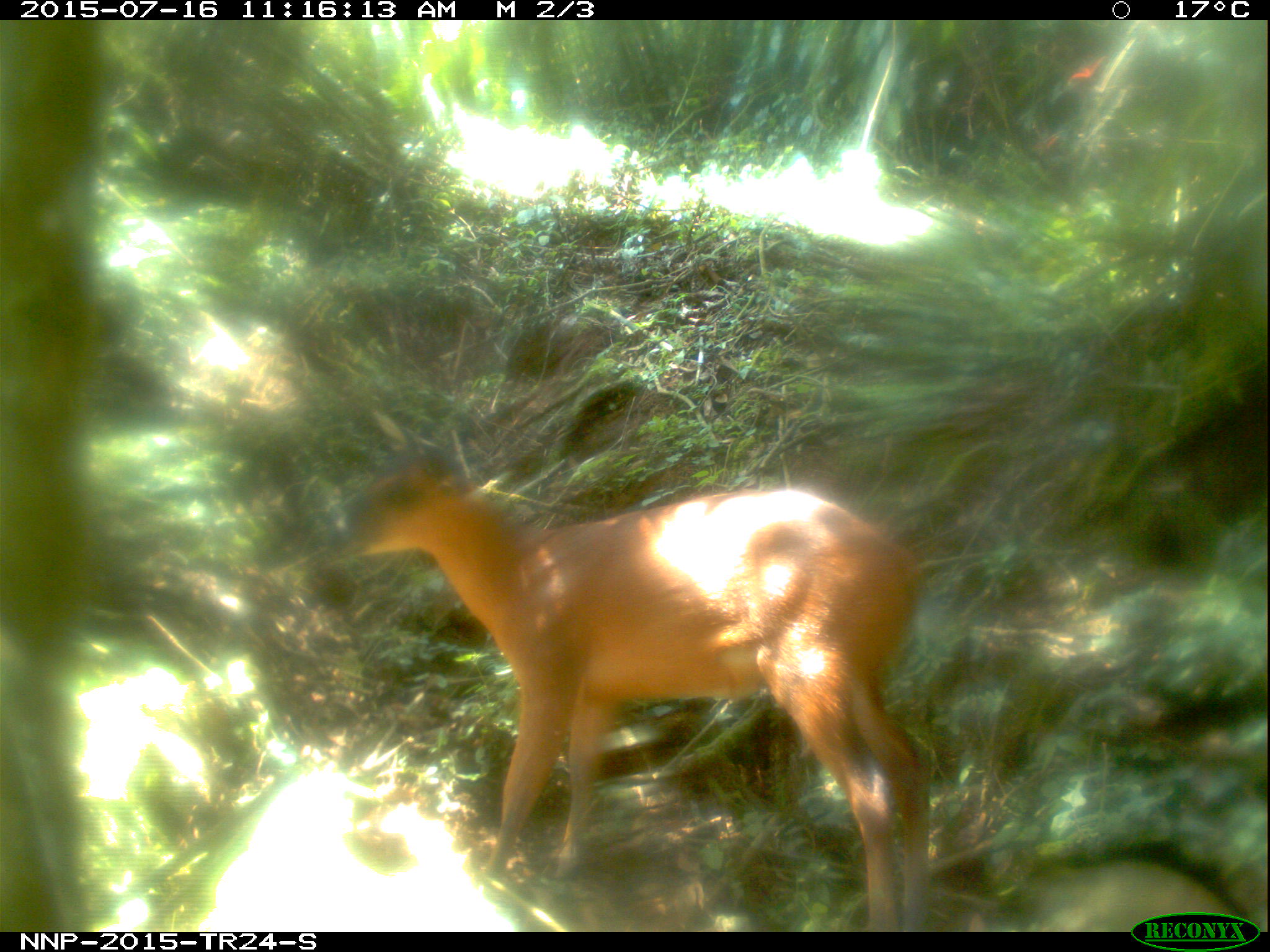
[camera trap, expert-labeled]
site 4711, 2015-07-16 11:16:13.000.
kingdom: Animalia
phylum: Chordata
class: Mammalia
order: Artiodactyla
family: Bovidae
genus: Cephalophus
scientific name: Cephalophus nigrifrons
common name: black-fronted duiker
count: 1